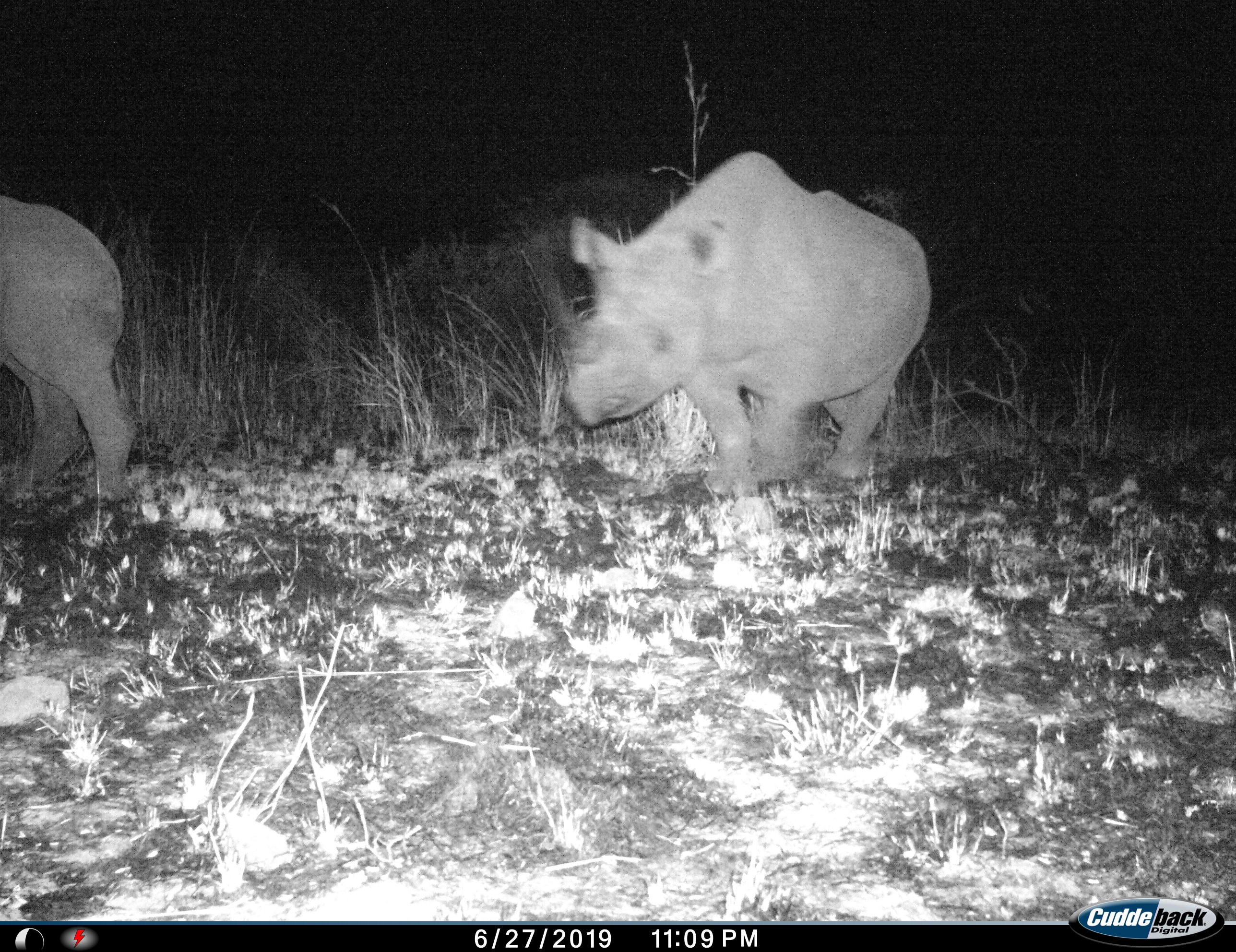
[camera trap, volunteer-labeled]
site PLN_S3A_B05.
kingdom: Animalia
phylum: Chordata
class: Mammalia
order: Perissodactyla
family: Rhinocerotidae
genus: Diceros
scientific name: Diceros bicornis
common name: black rhinoceros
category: rhinocerosblack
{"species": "rhinocerosblack (black rhinoceros) (Diceros bicornis)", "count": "2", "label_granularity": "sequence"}